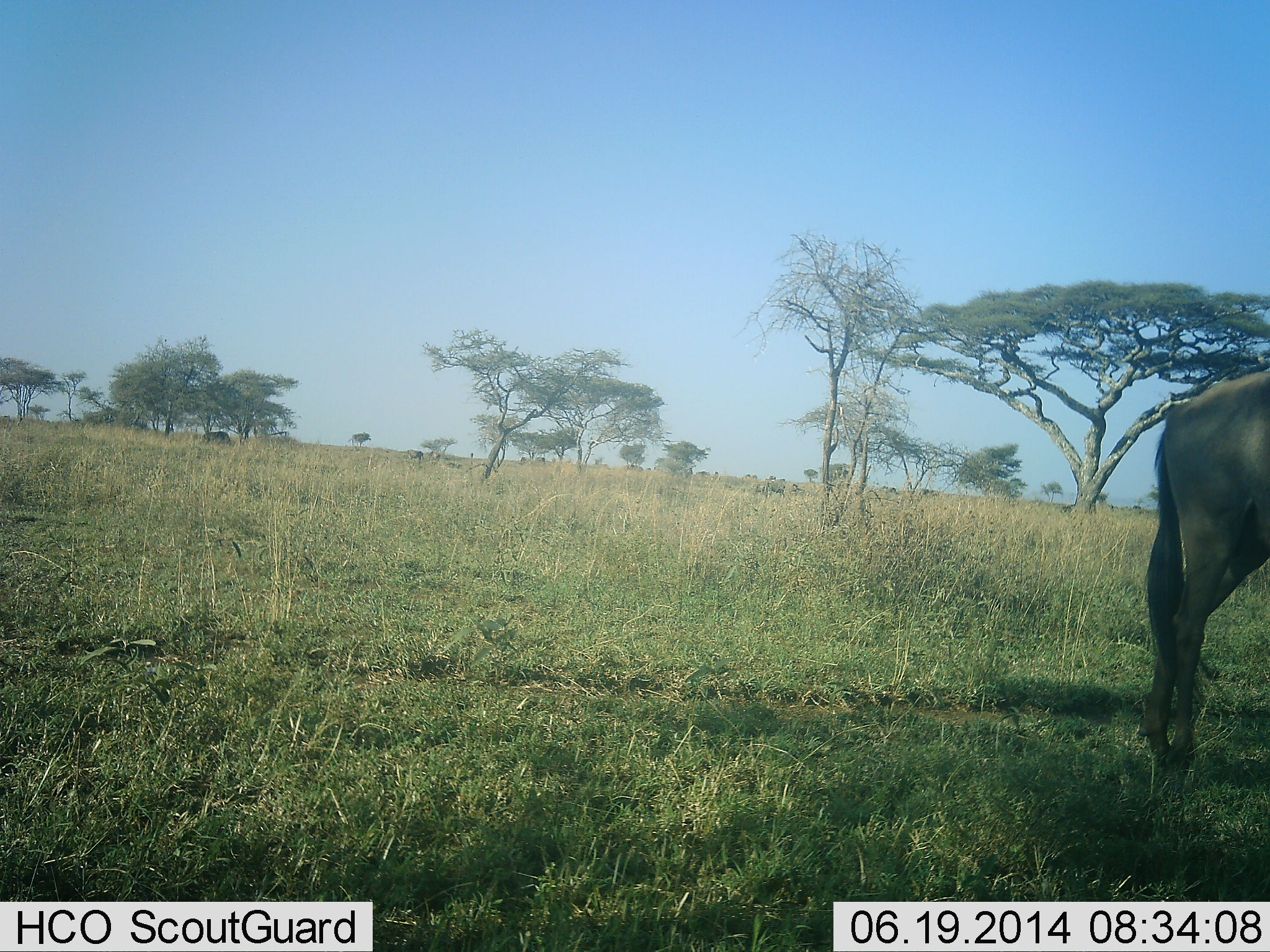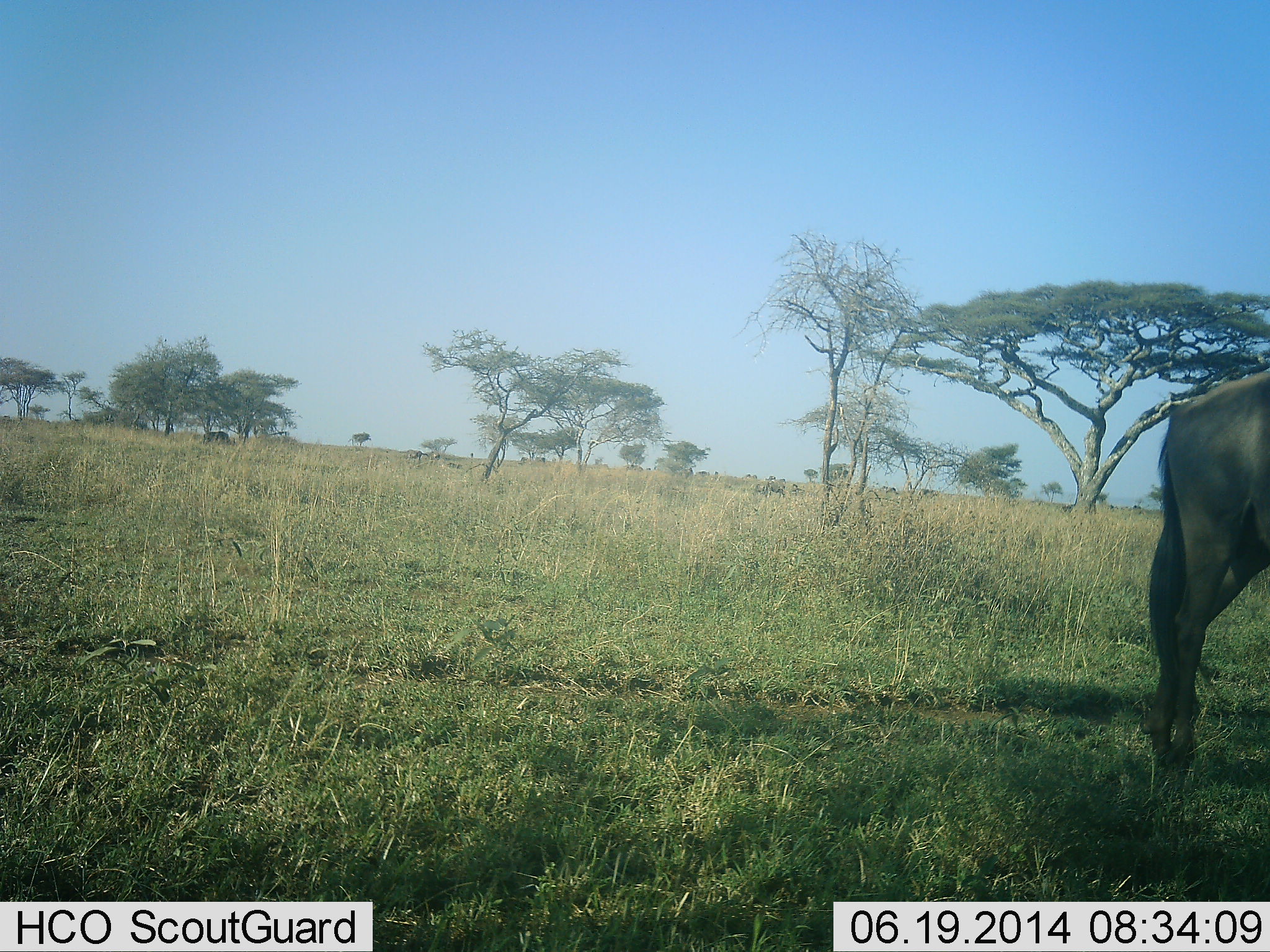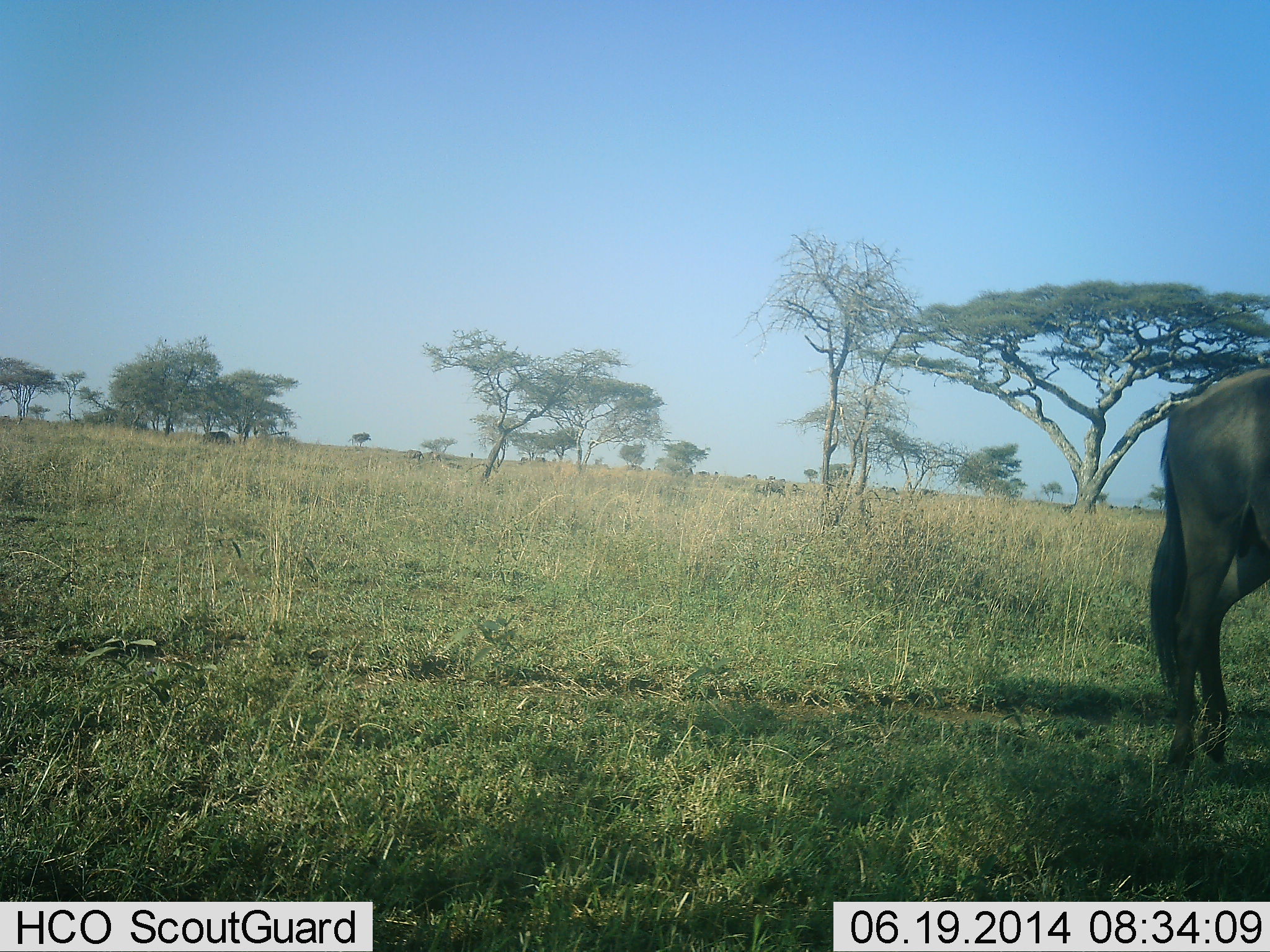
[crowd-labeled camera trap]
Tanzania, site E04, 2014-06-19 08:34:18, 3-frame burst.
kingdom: Animalia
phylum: Chordata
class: Mammalia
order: Artiodactyla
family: Bovidae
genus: Connochaetes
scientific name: Connochaetes taurinus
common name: blue wildebeest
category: wildebeest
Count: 1.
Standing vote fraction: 90%.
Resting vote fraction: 0%.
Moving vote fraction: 10%.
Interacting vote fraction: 0%.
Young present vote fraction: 0%.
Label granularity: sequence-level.